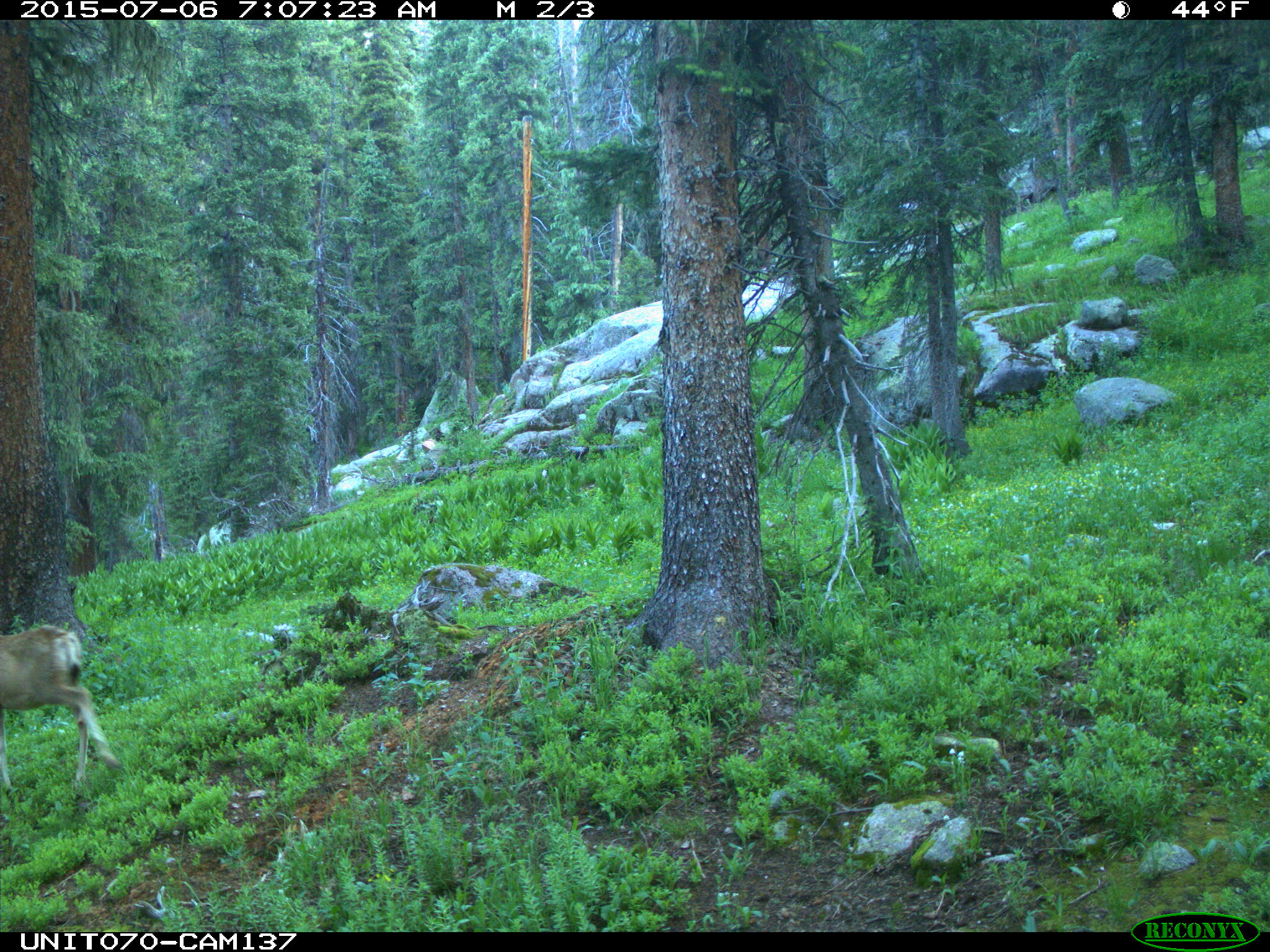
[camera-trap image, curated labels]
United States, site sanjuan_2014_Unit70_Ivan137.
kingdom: Animalia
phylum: Chordata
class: Mammalia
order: Artiodactyla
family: Cervidae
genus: Odocoileus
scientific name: Odocoileus hemionus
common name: mule deer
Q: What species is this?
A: Odocoileus hemionus (mule deer).